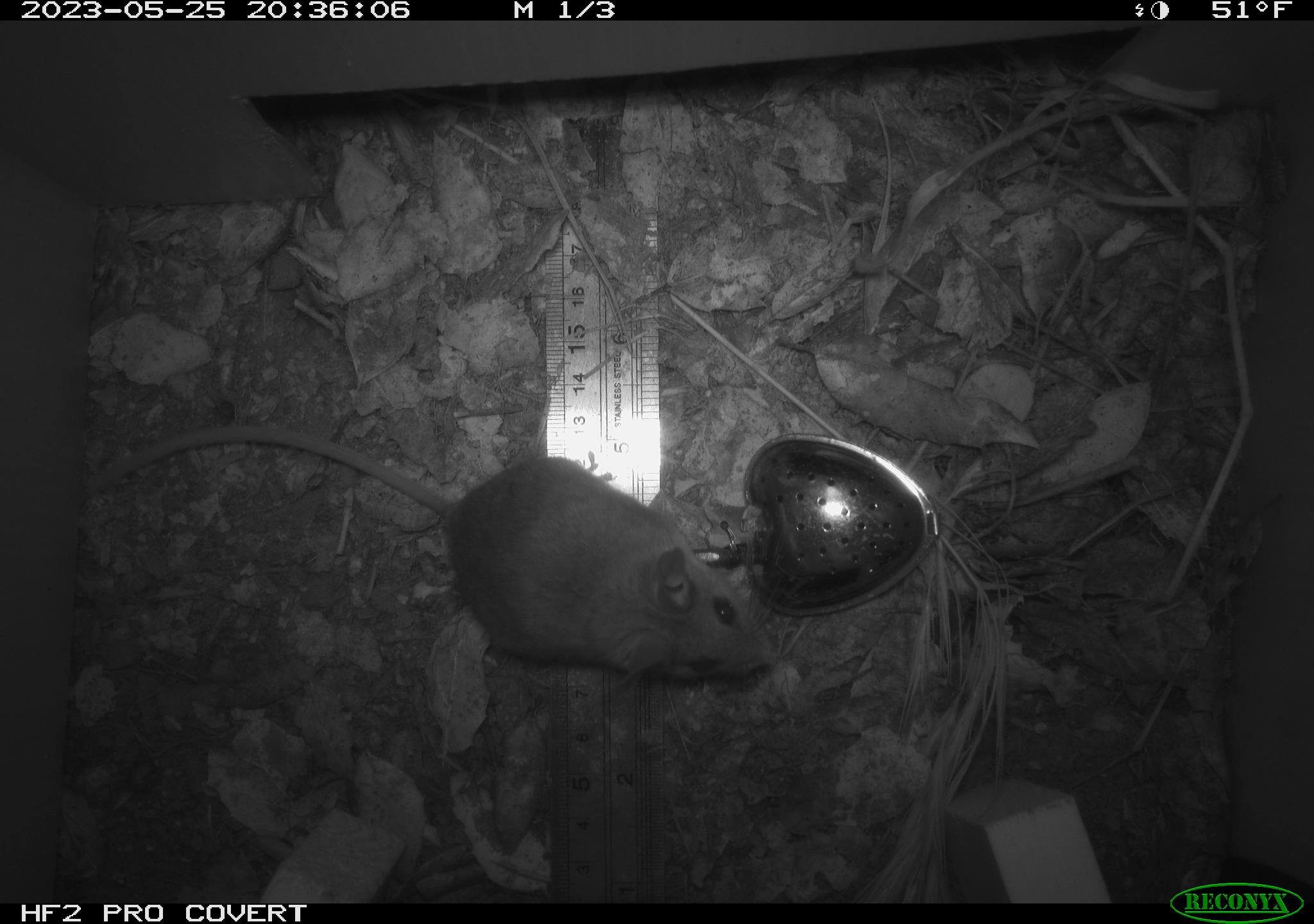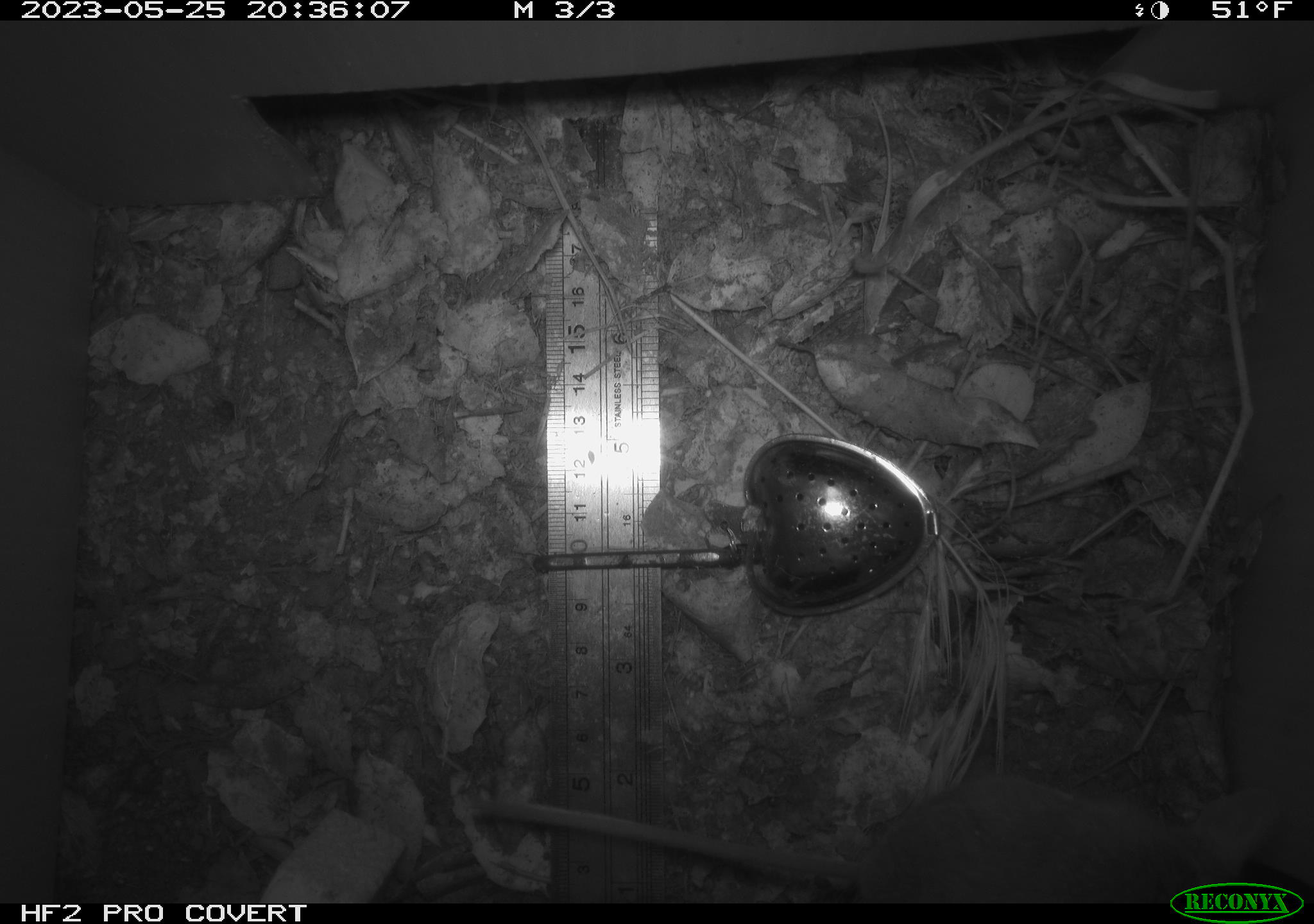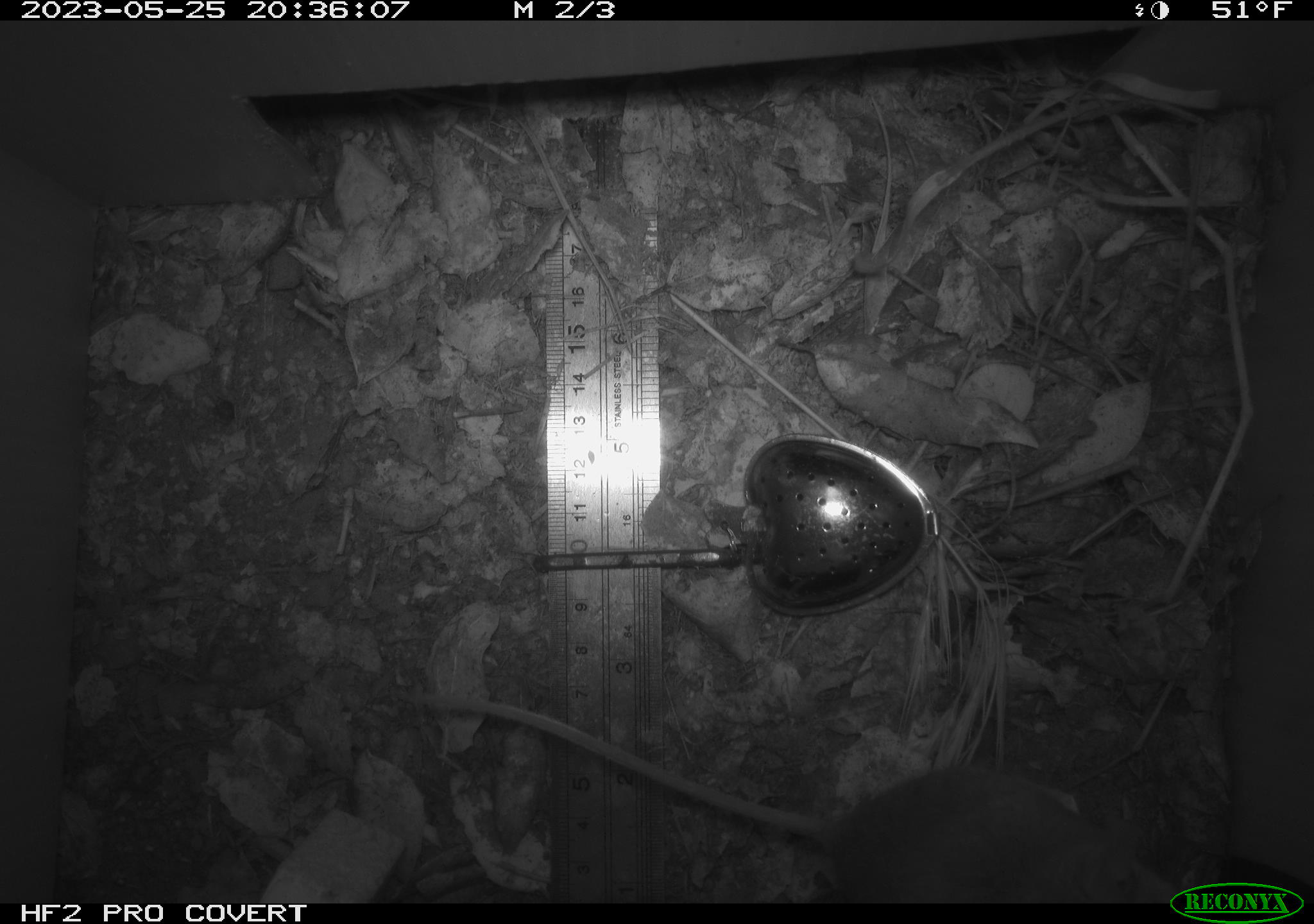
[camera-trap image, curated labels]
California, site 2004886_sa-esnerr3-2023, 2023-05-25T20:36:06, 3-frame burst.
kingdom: Animalia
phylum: Chordata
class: Mammalia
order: Rodentia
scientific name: Rodentia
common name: mouse species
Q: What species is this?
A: Mouse species (Rodentia).